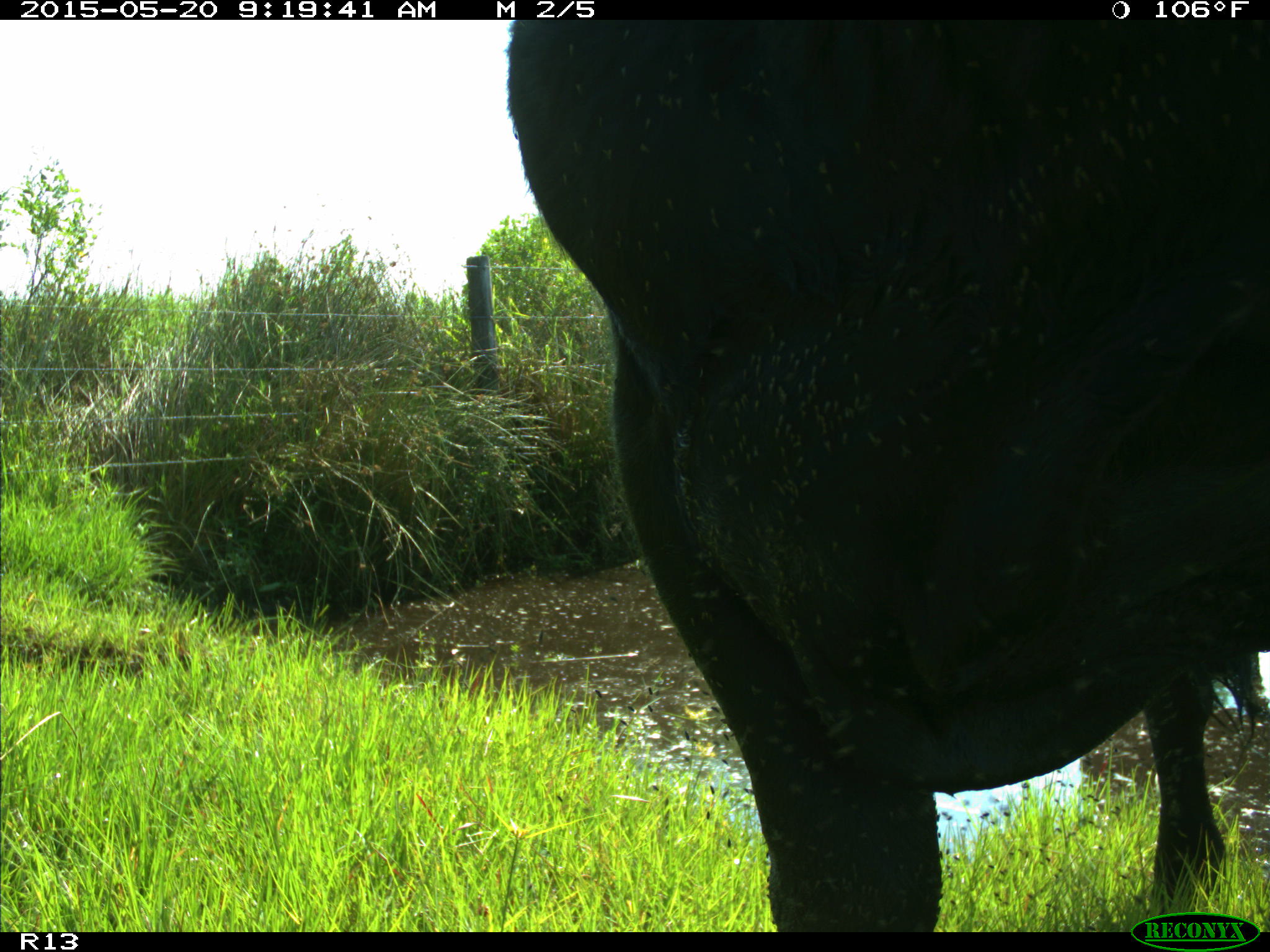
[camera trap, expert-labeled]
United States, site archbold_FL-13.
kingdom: Animalia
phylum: Chordata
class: Mammalia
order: Artiodactyla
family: Bovidae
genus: Bos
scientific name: Bos taurus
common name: domestic cow